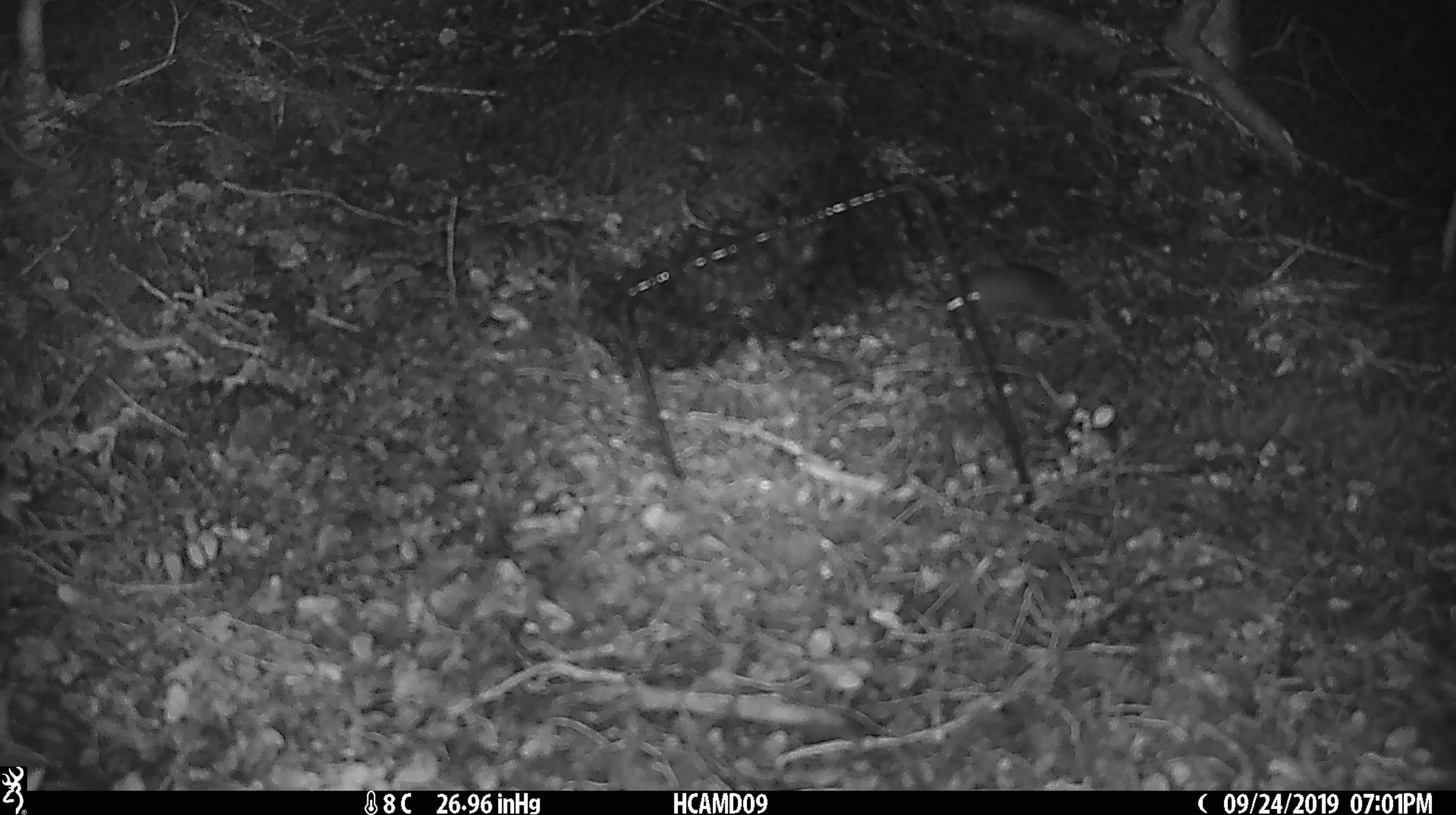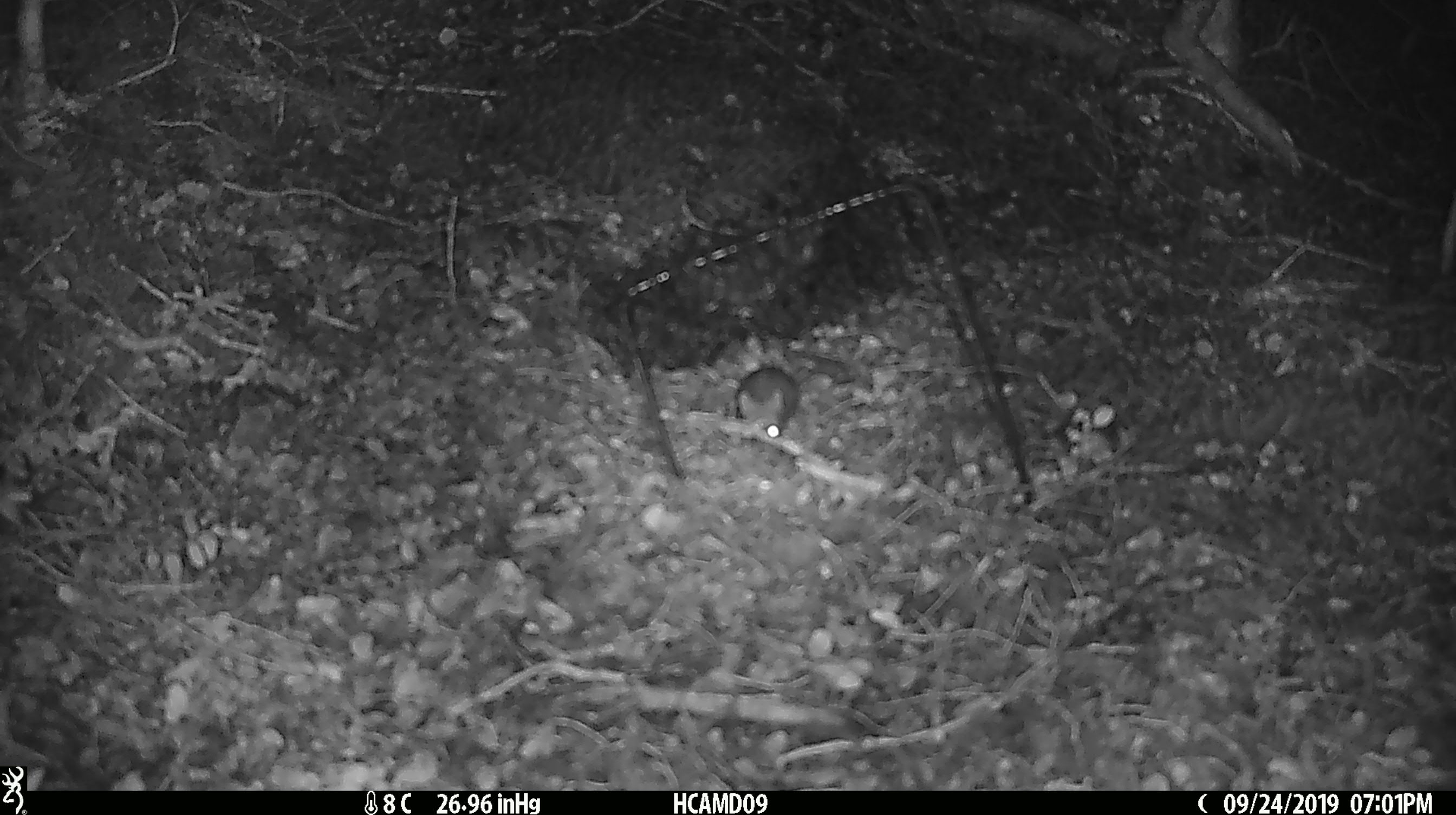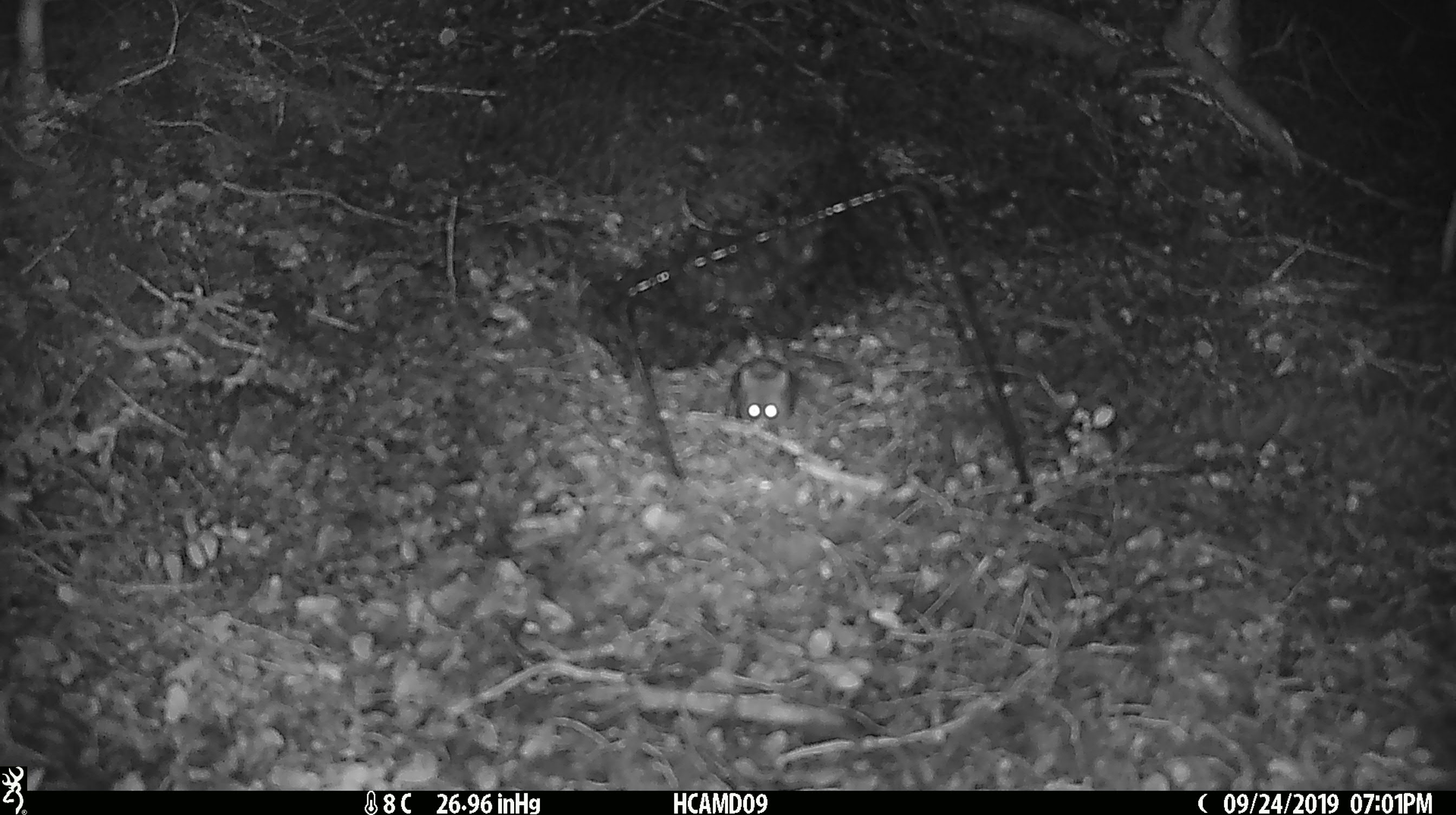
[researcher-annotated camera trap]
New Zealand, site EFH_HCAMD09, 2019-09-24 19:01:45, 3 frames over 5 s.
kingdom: Animalia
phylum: Chordata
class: Mammalia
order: Rodentia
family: Muridae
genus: Mus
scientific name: Mus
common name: mouse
Mouse (Mus).